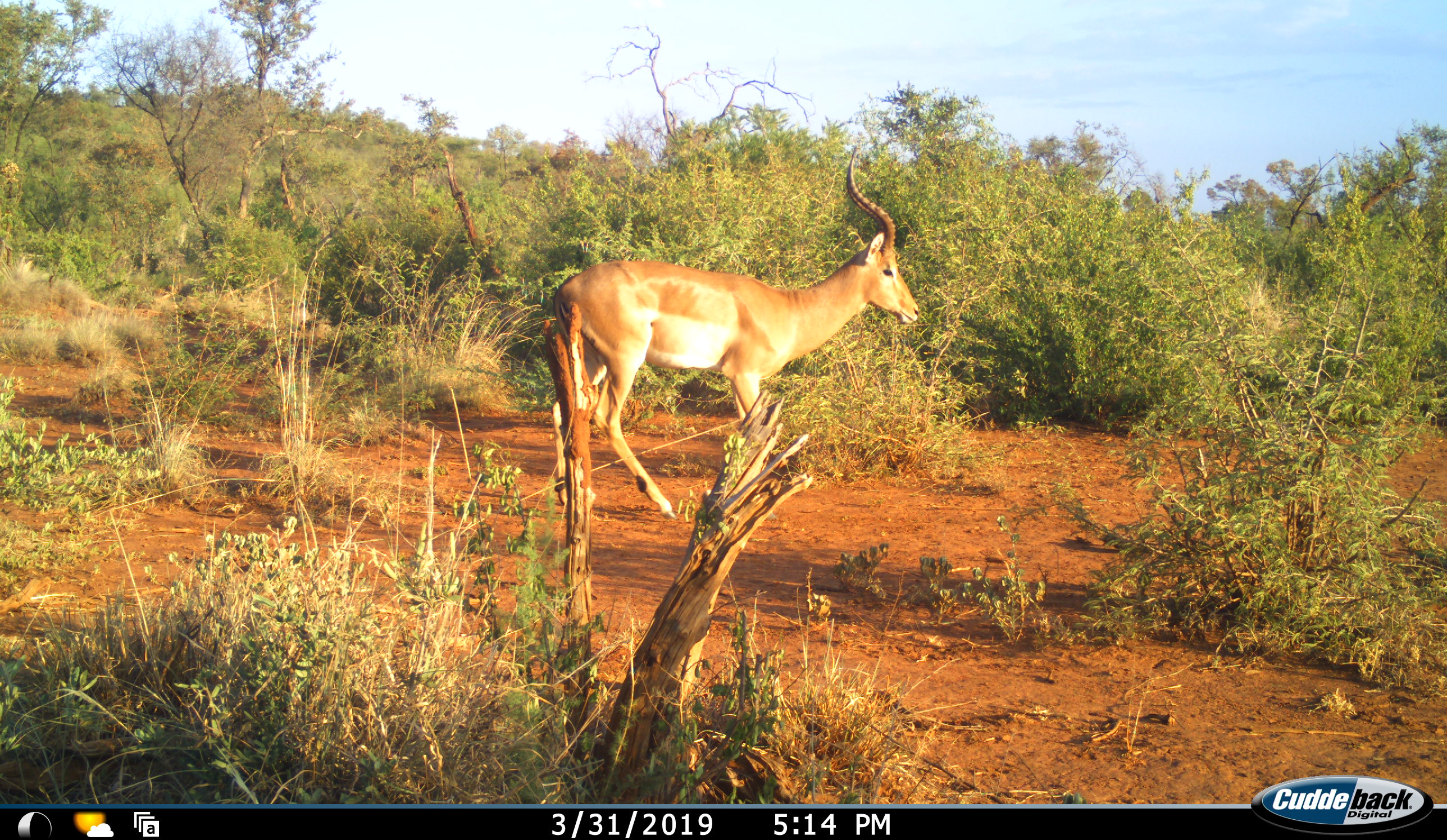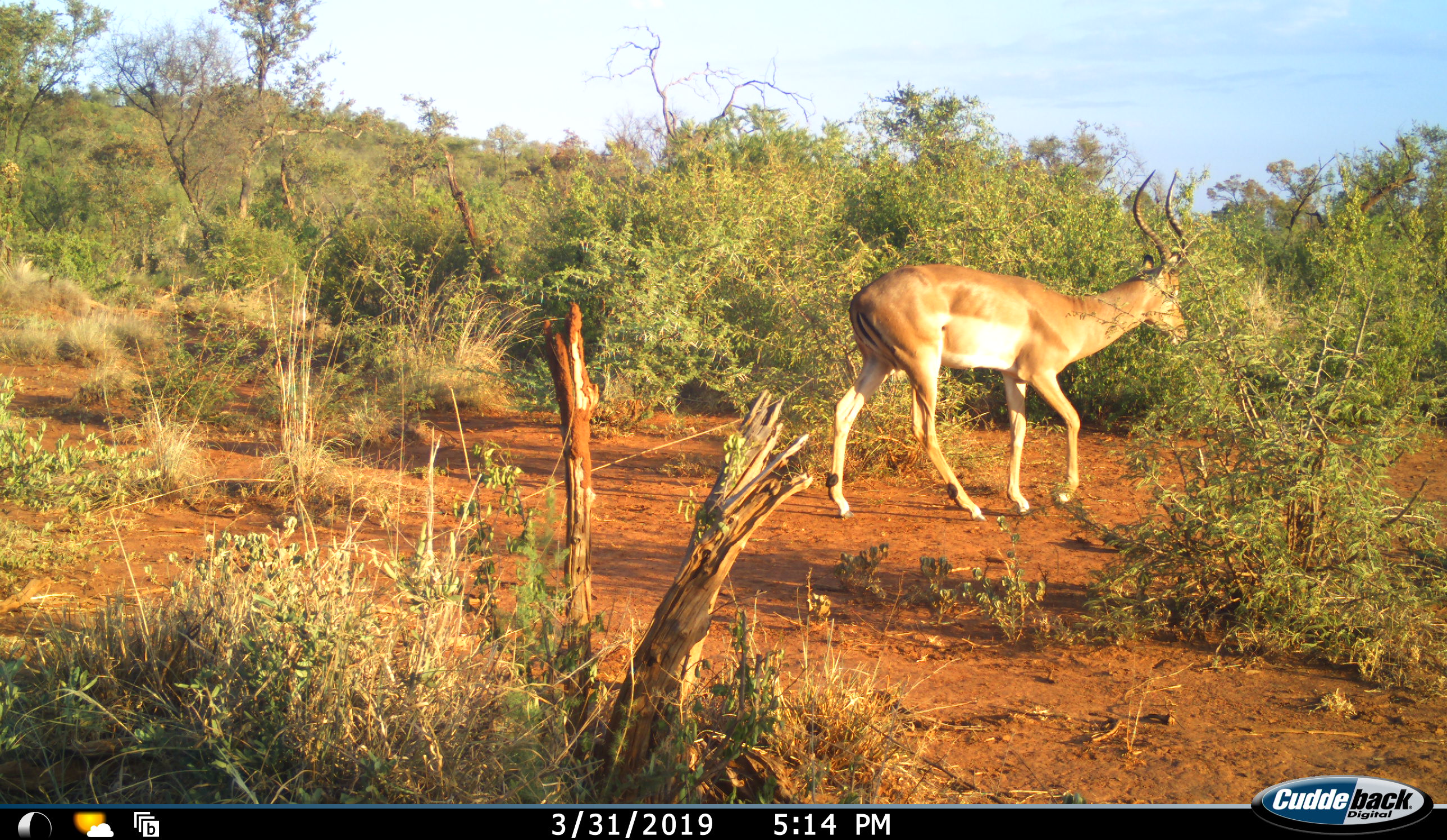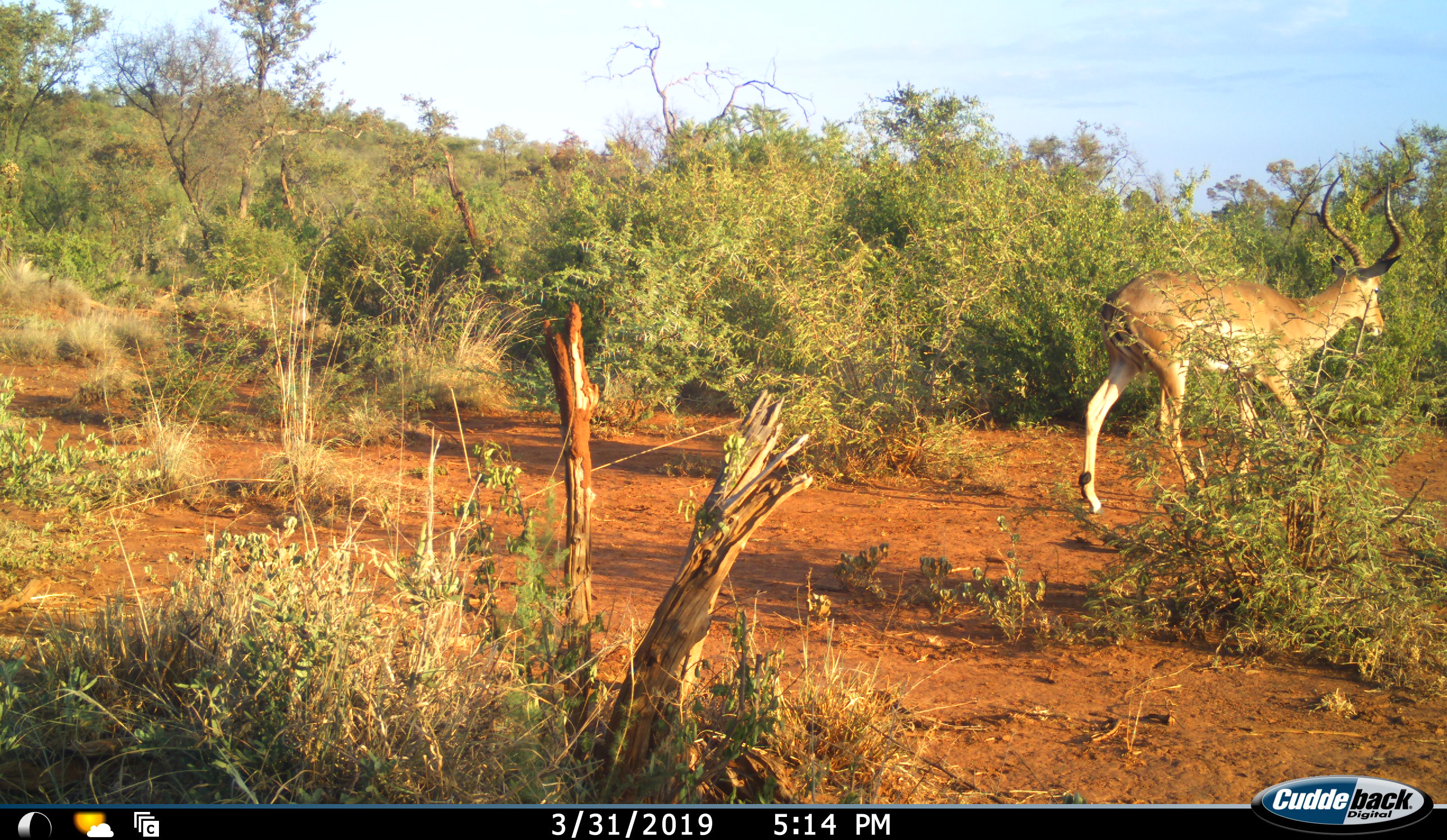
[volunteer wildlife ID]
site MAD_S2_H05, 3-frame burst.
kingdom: Animalia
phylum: Chordata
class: Mammalia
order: Artiodactyla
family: Bovidae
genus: Aepyceros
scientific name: Aepyceros melampus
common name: impala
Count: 1.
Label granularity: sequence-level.